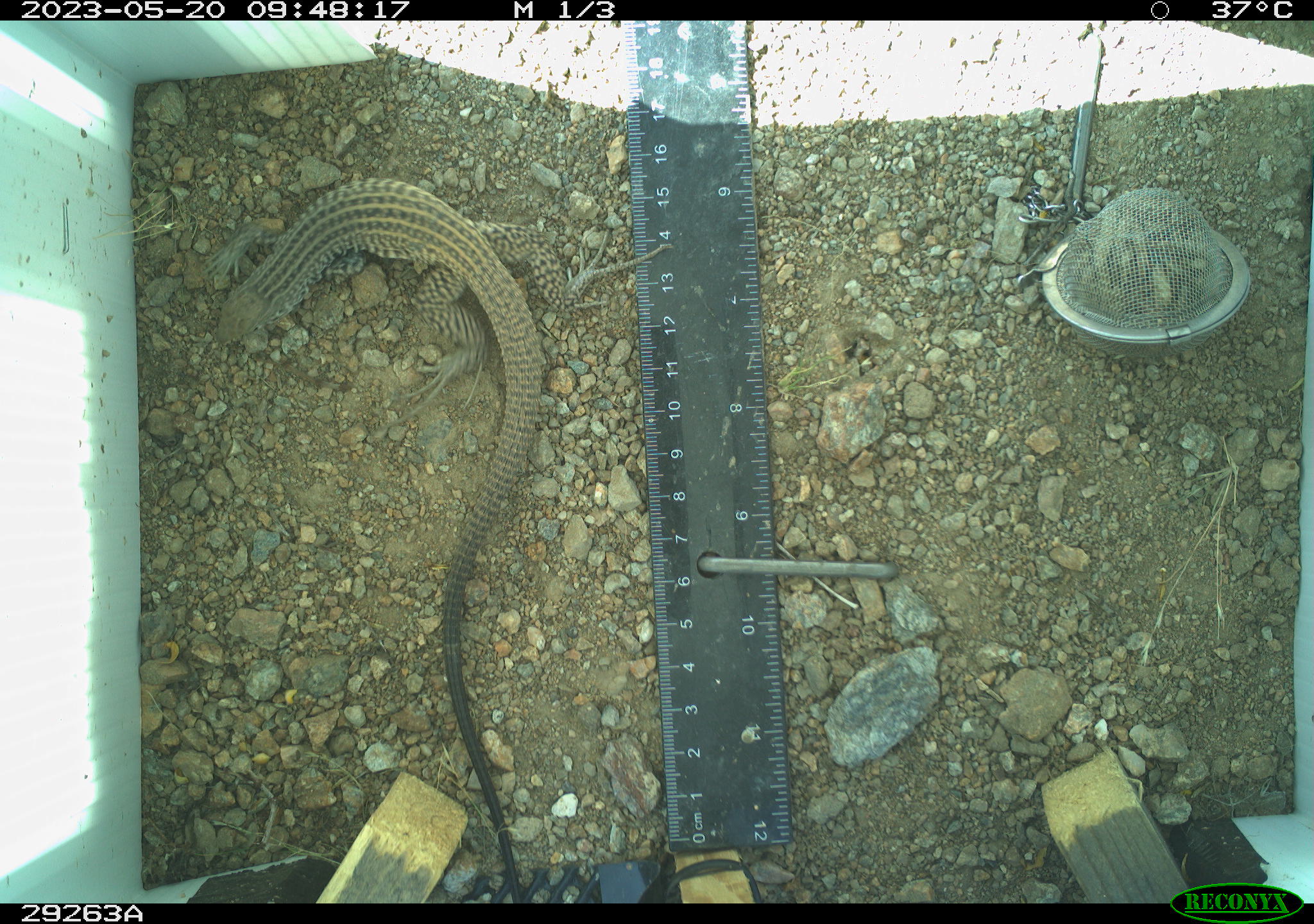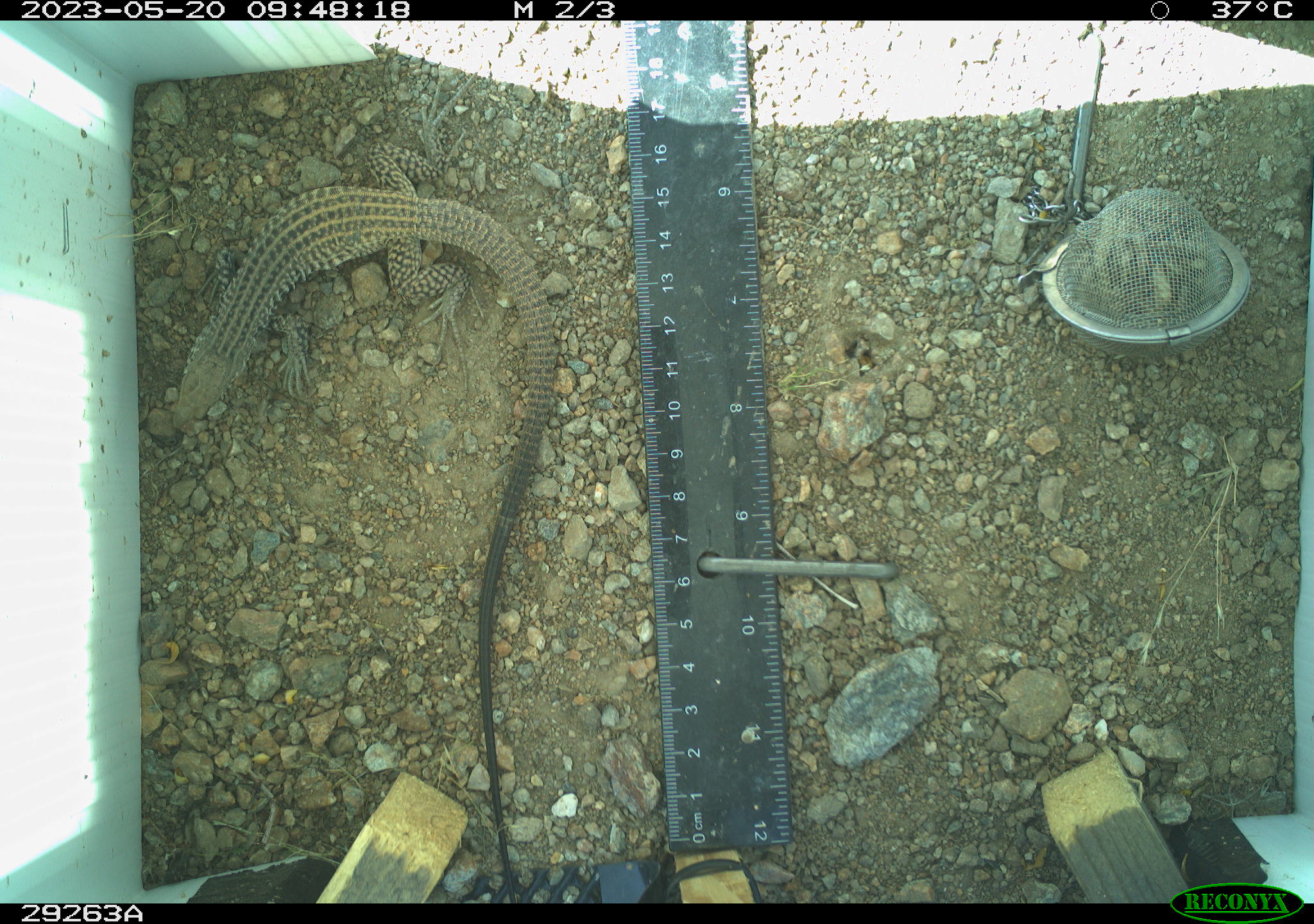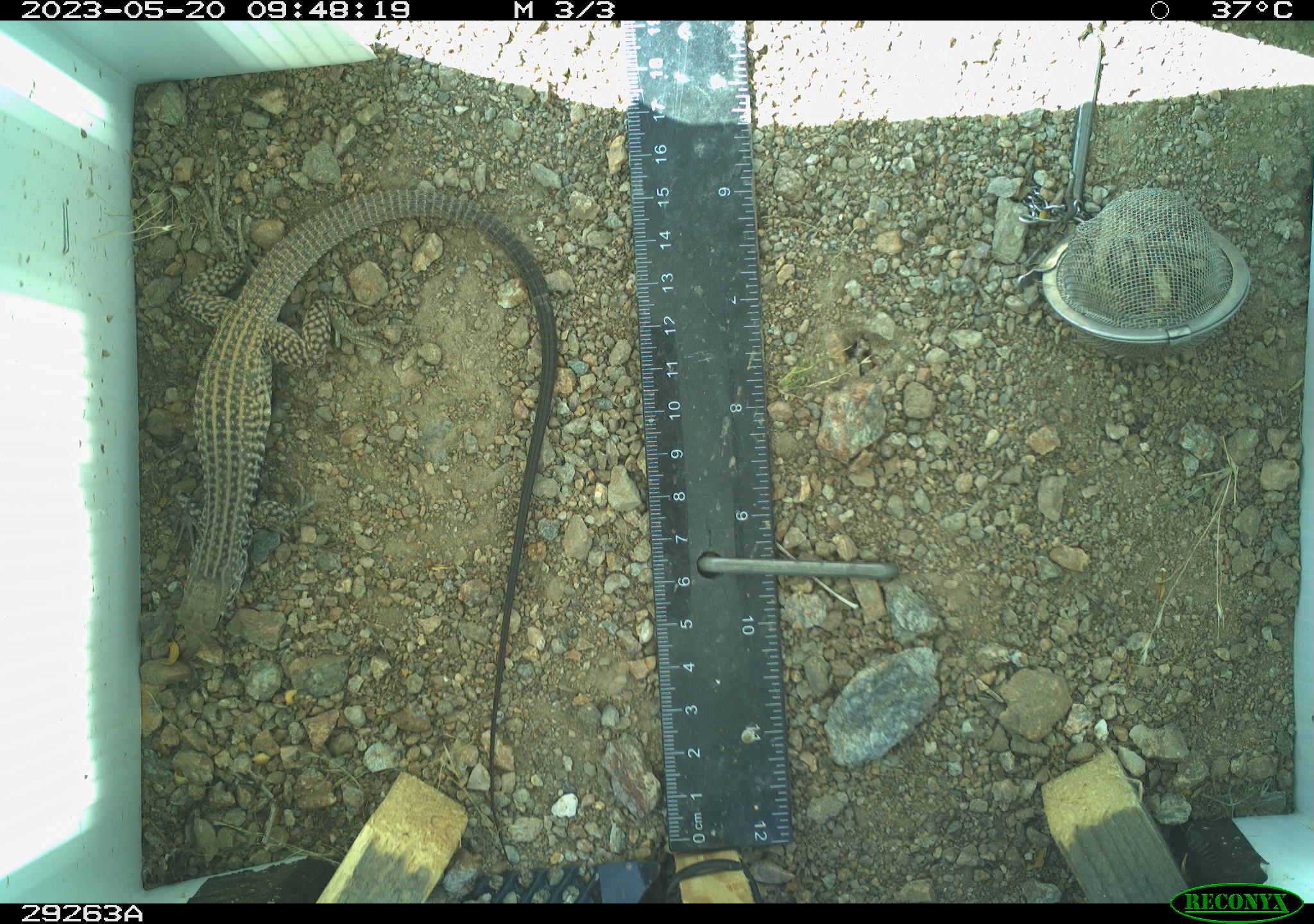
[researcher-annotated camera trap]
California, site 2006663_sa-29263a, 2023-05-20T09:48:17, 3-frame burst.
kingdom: Animalia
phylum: Chordata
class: Reptilia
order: Squamata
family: Teiidae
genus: Aspidoscelis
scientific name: Aspidoscelis tigris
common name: western whiptail